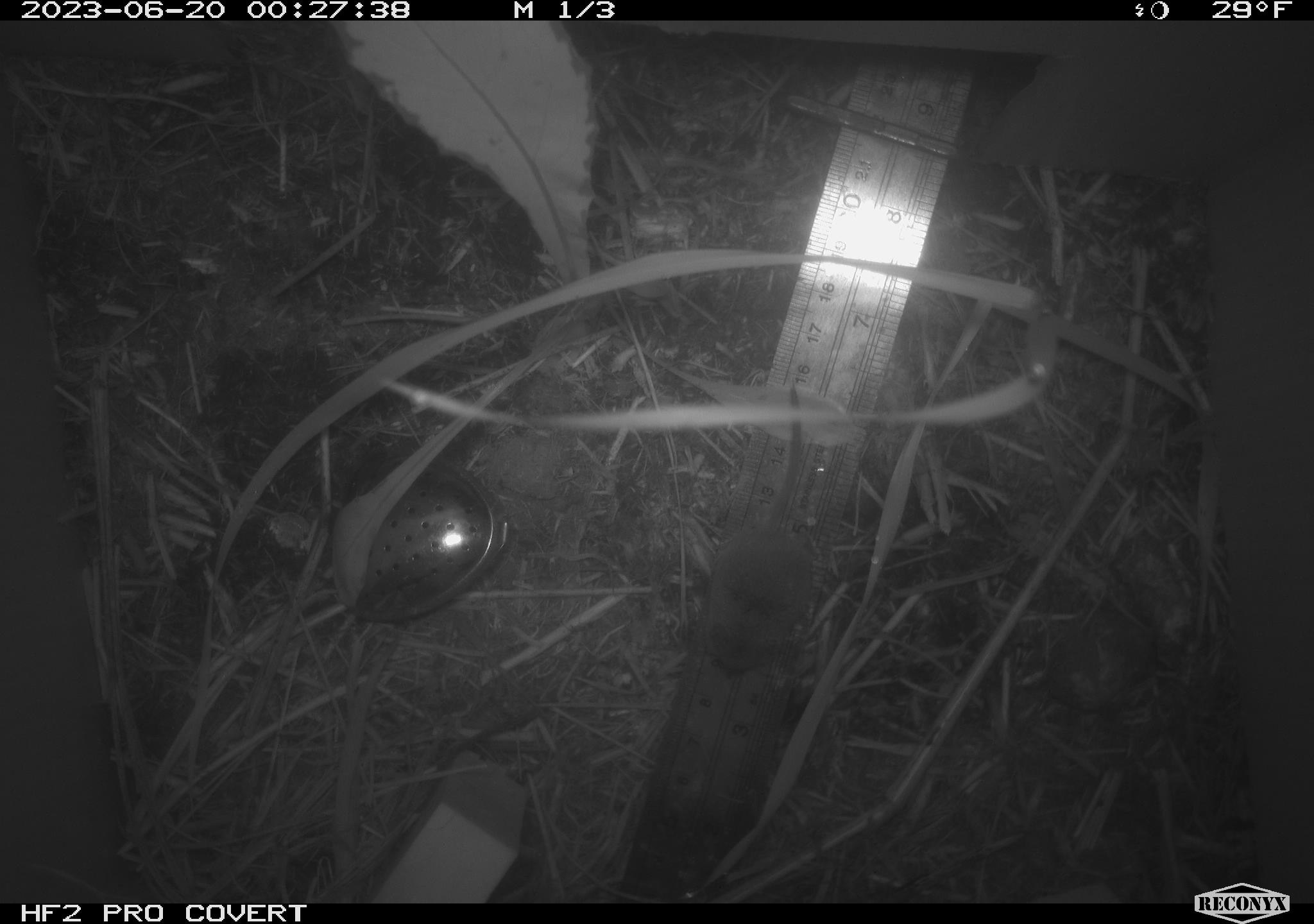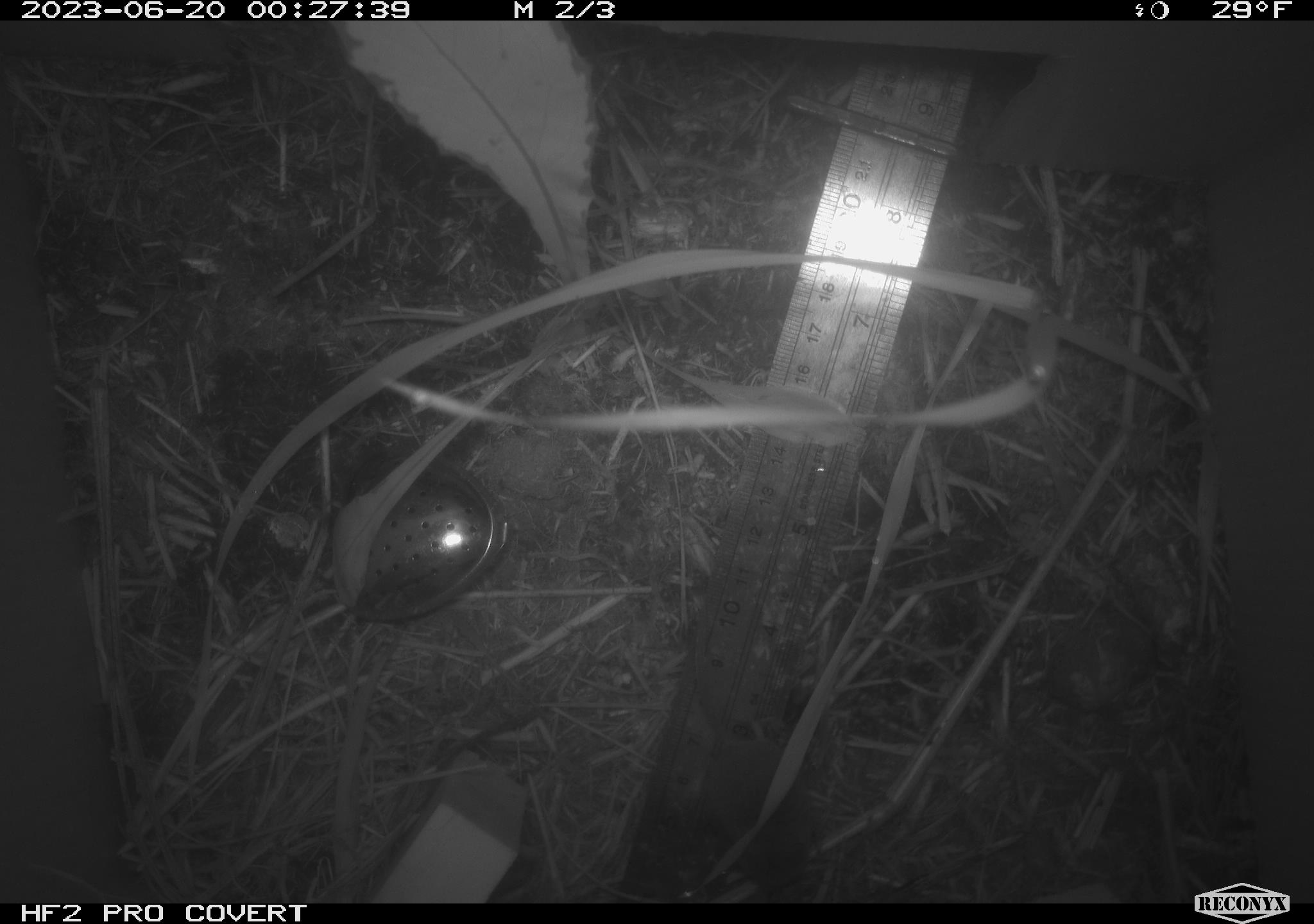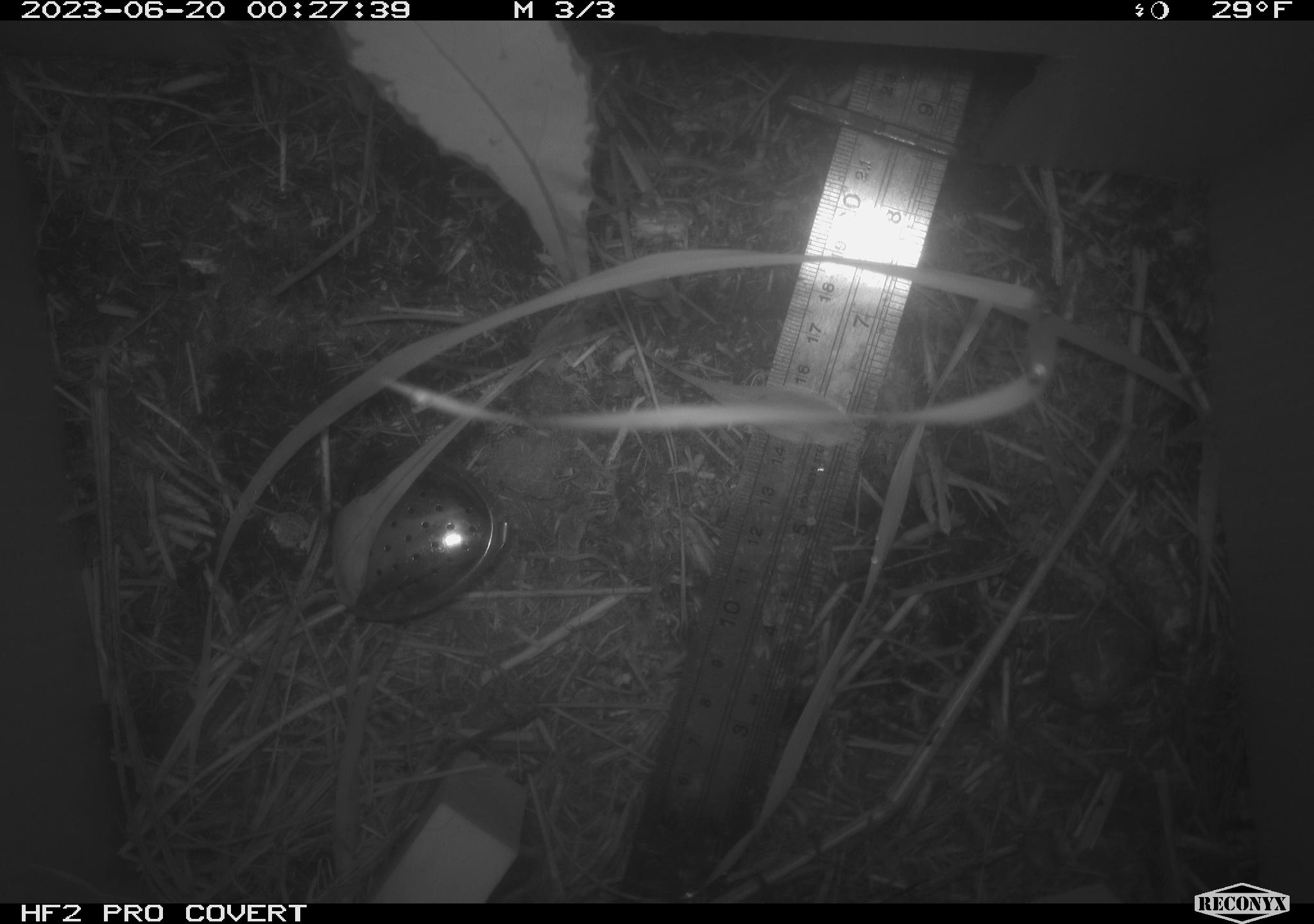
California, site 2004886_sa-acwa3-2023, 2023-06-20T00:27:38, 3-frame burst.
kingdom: Animalia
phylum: Chordata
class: Mammalia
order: Eulipotyphla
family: Soricidae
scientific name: Soricidae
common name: shrews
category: soricidae family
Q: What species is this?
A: Soricidae family (shrews) (Soricidae).